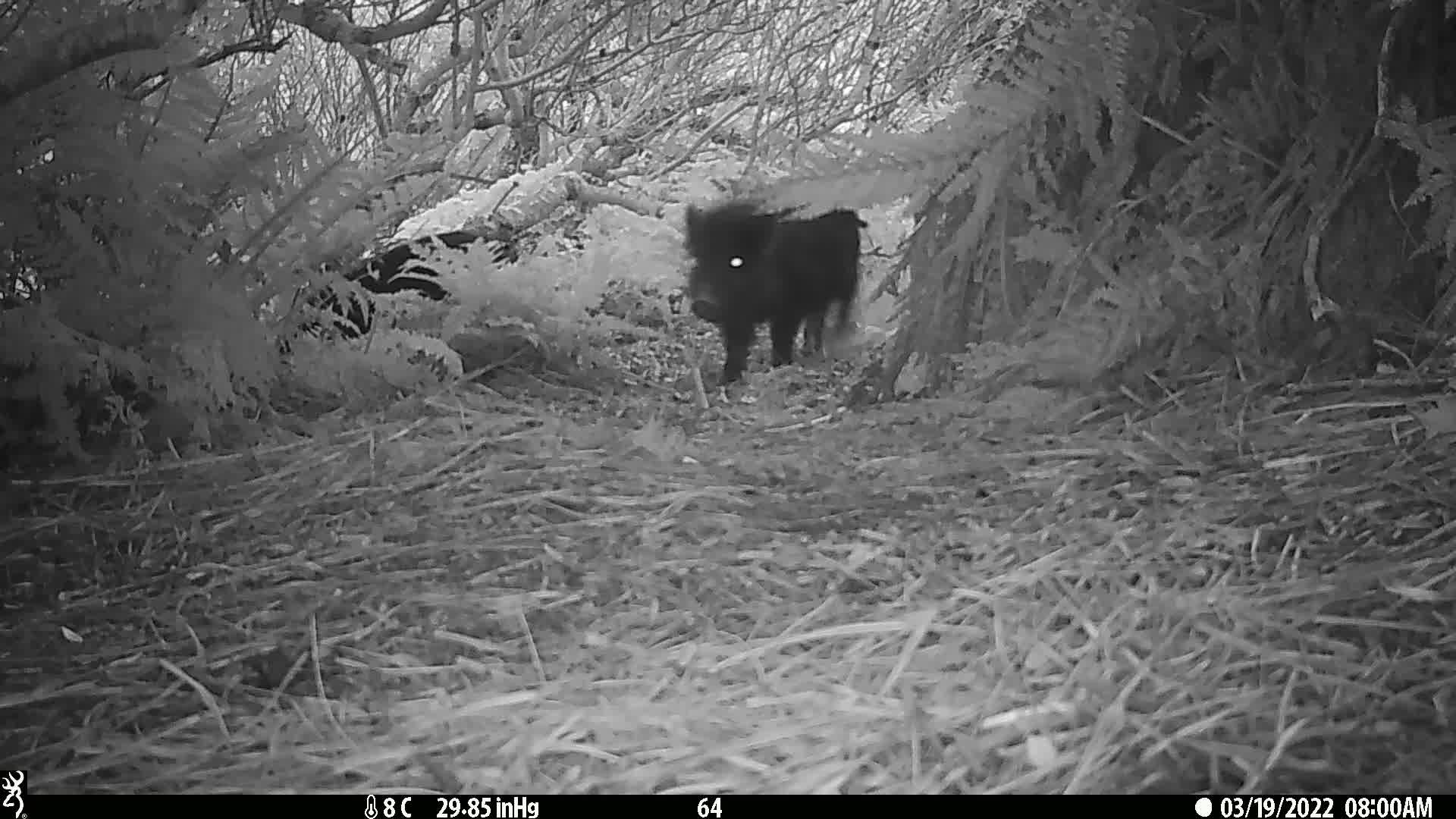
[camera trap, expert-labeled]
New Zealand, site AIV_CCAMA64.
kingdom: Animalia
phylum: Chordata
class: Mammalia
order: Artiodactyla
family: Suidae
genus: Sus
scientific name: Sus scrofa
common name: pig